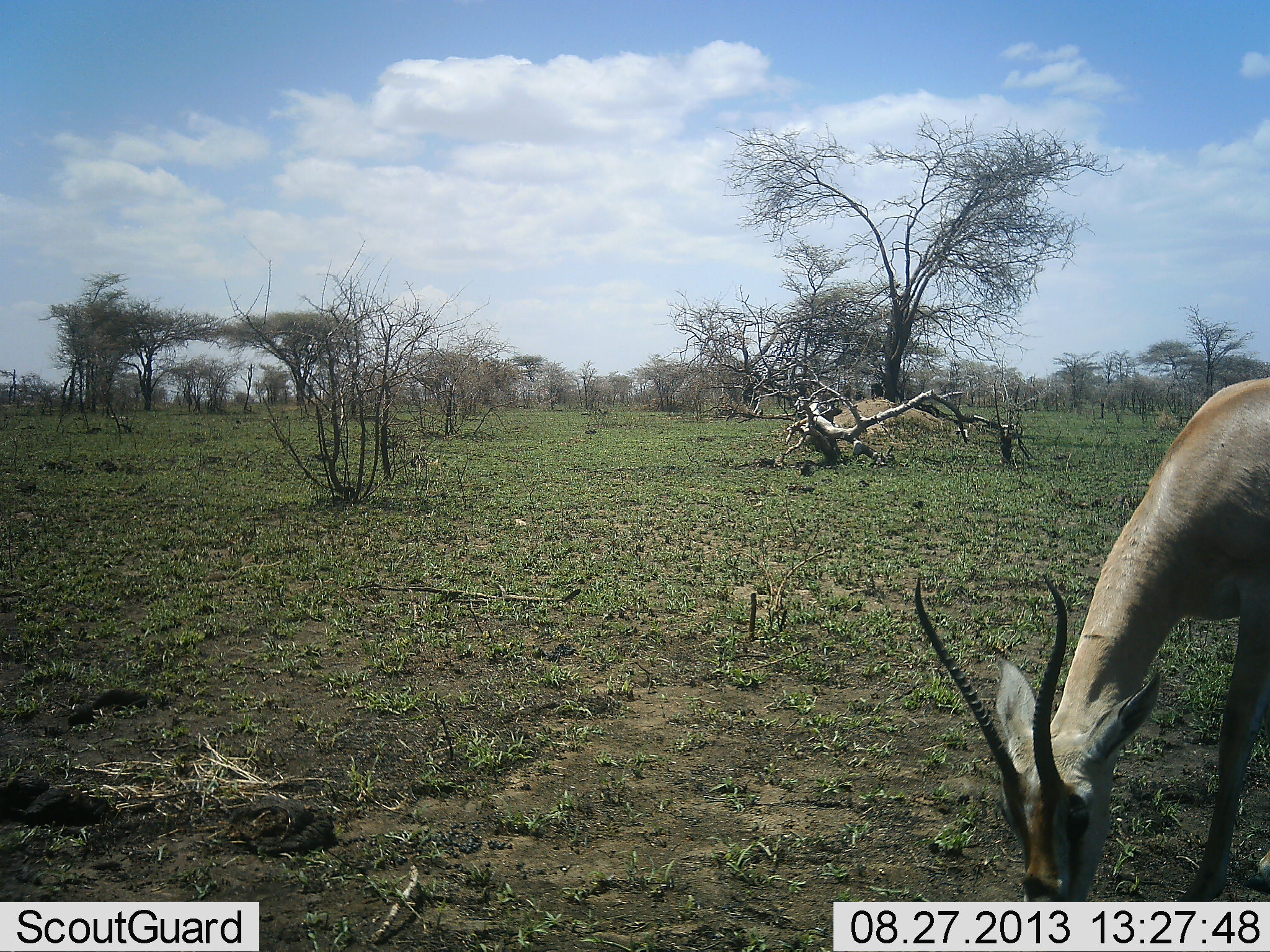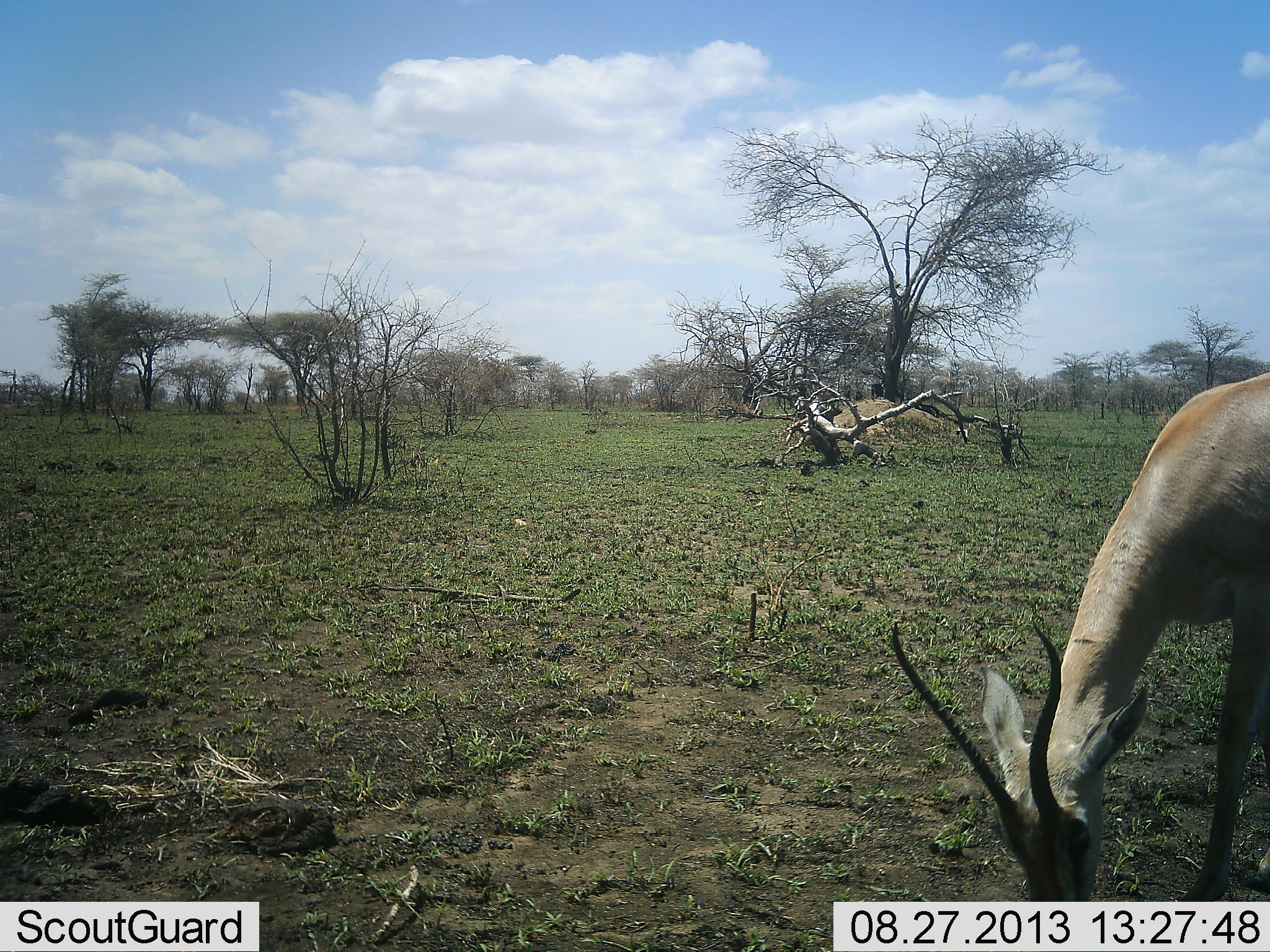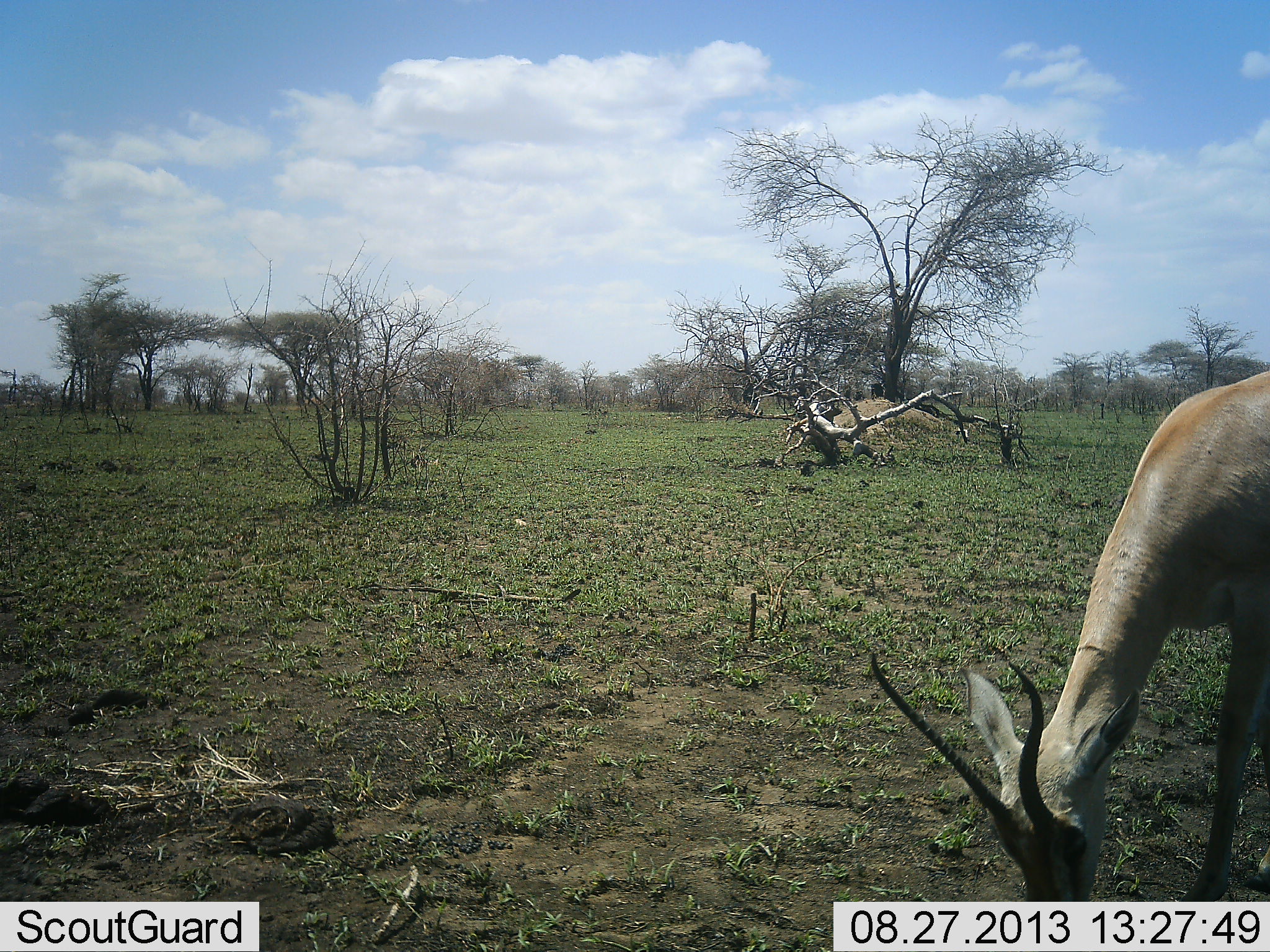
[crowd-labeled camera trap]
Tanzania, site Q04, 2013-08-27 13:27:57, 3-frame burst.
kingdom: Animalia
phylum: Chordata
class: Mammalia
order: Artiodactyla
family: Bovidae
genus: Nanger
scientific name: Nanger granti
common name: grant's gazelle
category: gazellegrants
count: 1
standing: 40%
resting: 0%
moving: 0%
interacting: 0%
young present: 0%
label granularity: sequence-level